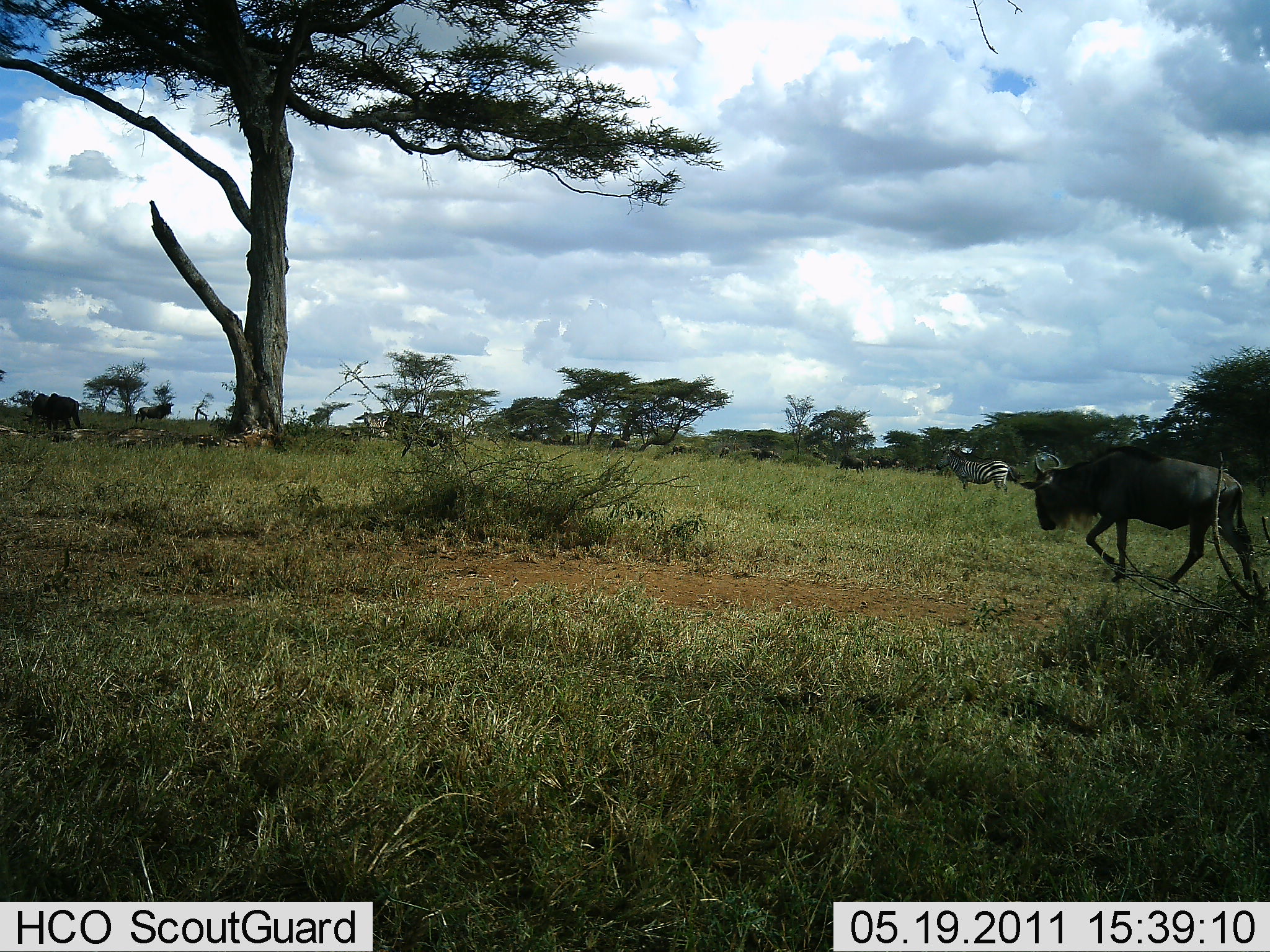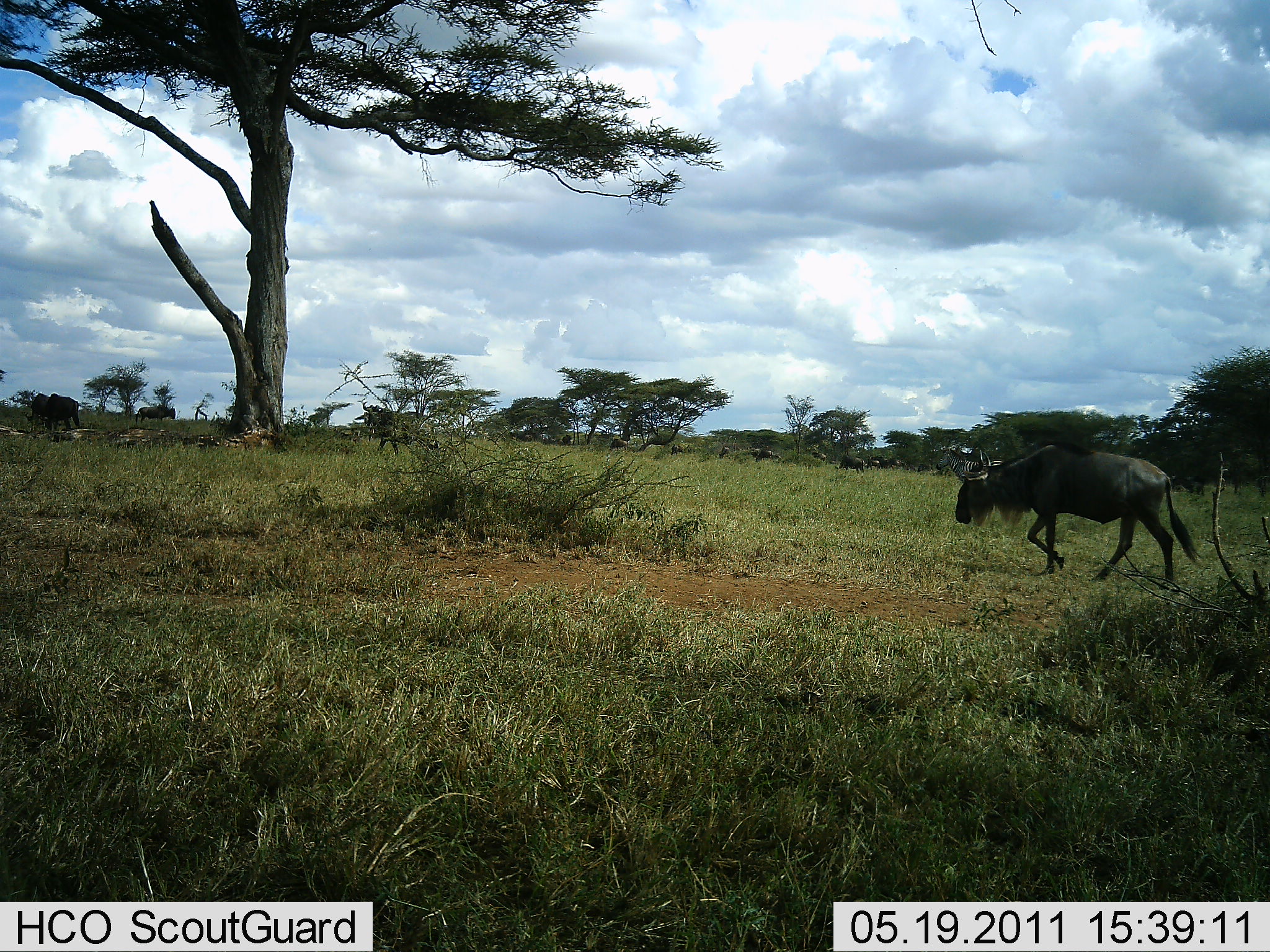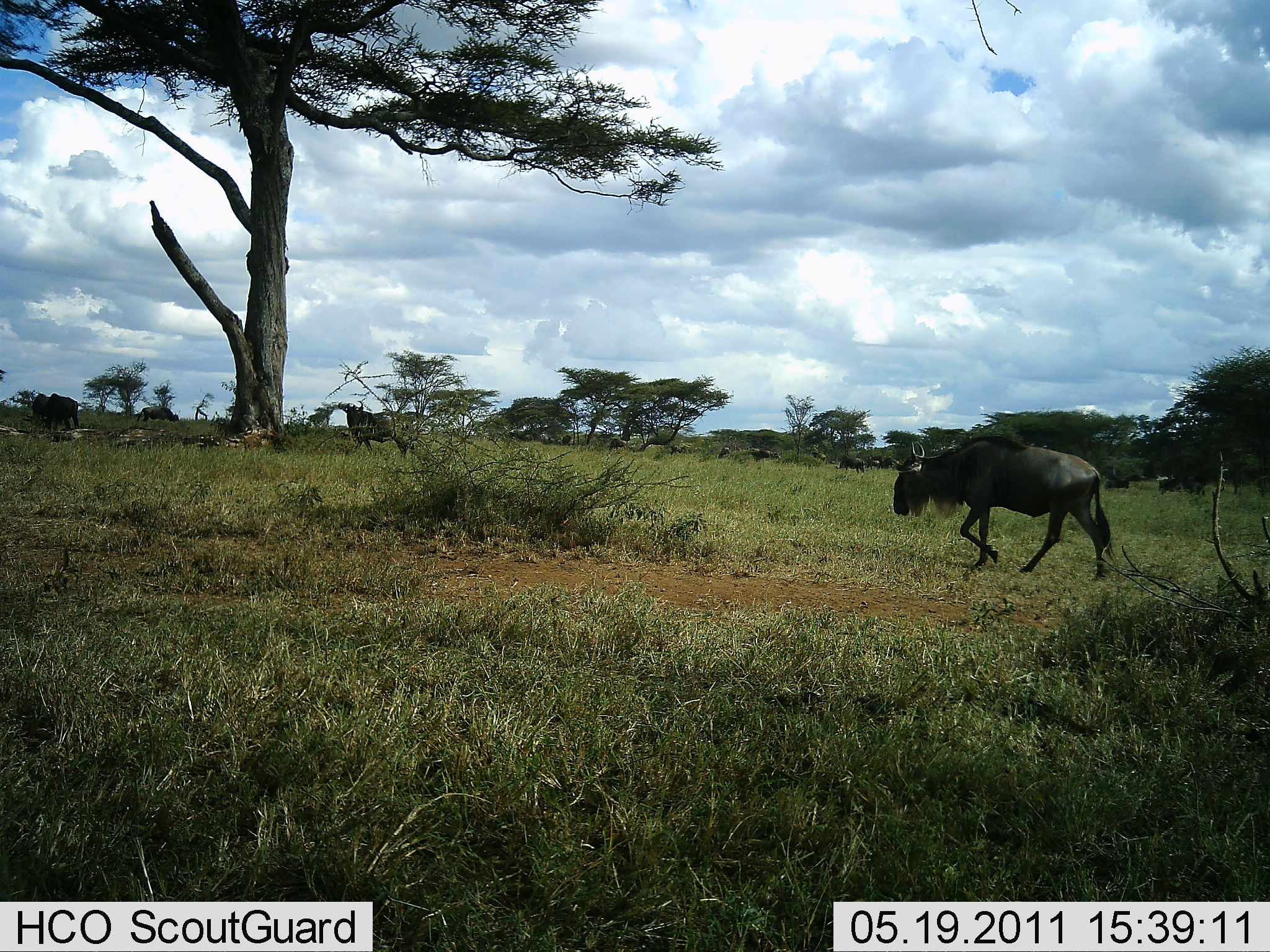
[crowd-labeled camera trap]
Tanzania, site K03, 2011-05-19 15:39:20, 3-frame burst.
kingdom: Animalia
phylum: Chordata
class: Mammalia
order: Artiodactyla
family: Bovidae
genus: Connochaetes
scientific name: Connochaetes taurinus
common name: blue wildebeest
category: wildebeest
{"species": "wildebeest (blue wildebeest) (Connochaetes taurinus)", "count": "8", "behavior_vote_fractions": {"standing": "24%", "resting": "0%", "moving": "94%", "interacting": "0%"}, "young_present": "0%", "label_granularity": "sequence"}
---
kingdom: Animalia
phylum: Chordata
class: Mammalia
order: Perissodactyla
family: Equidae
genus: Equus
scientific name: Equus quagga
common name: plains zebra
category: zebra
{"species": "zebra (plains zebra) (Equus quagga)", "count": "1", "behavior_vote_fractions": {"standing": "100%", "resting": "0%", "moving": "0%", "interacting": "0%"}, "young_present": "0%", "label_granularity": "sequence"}